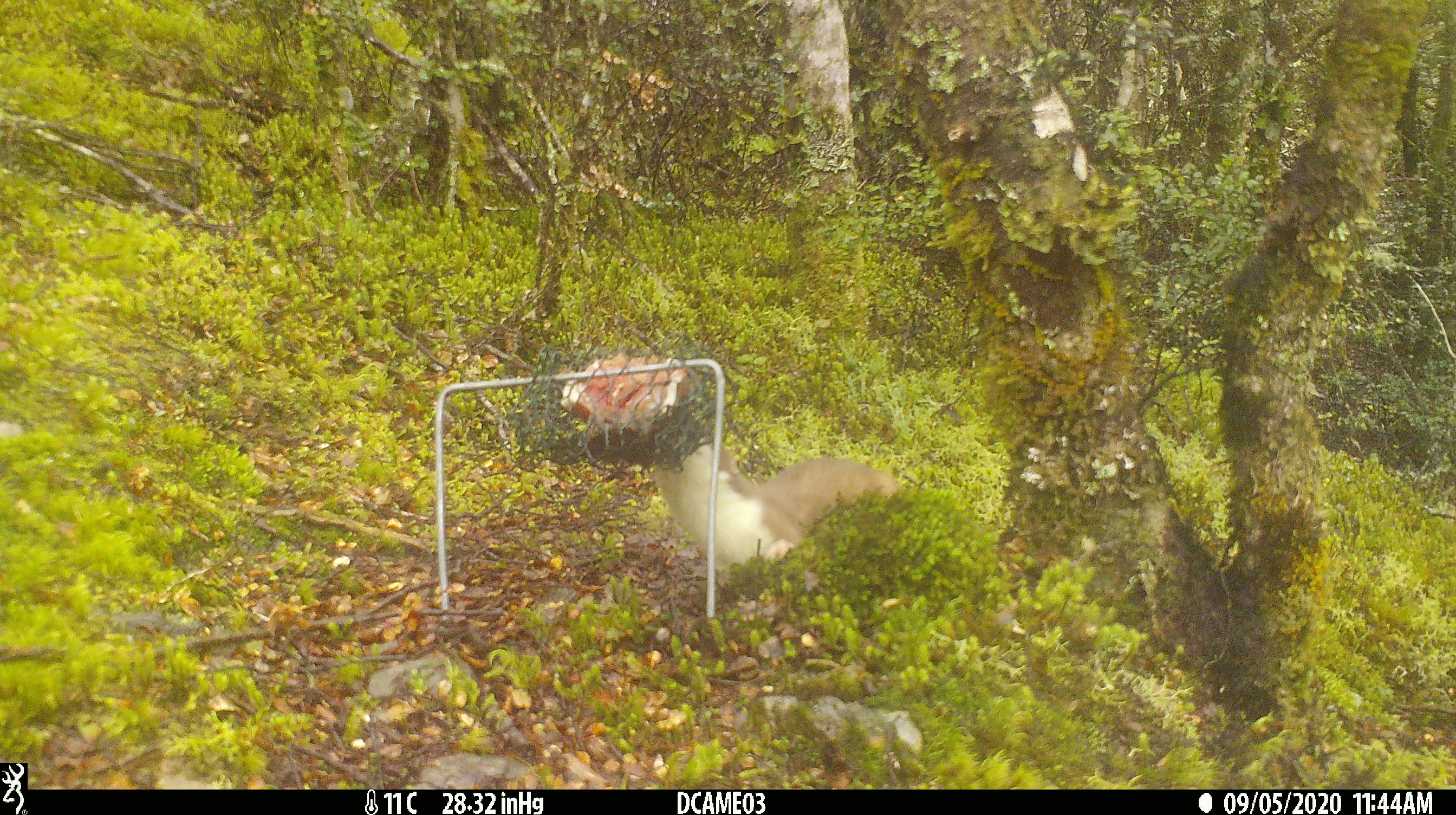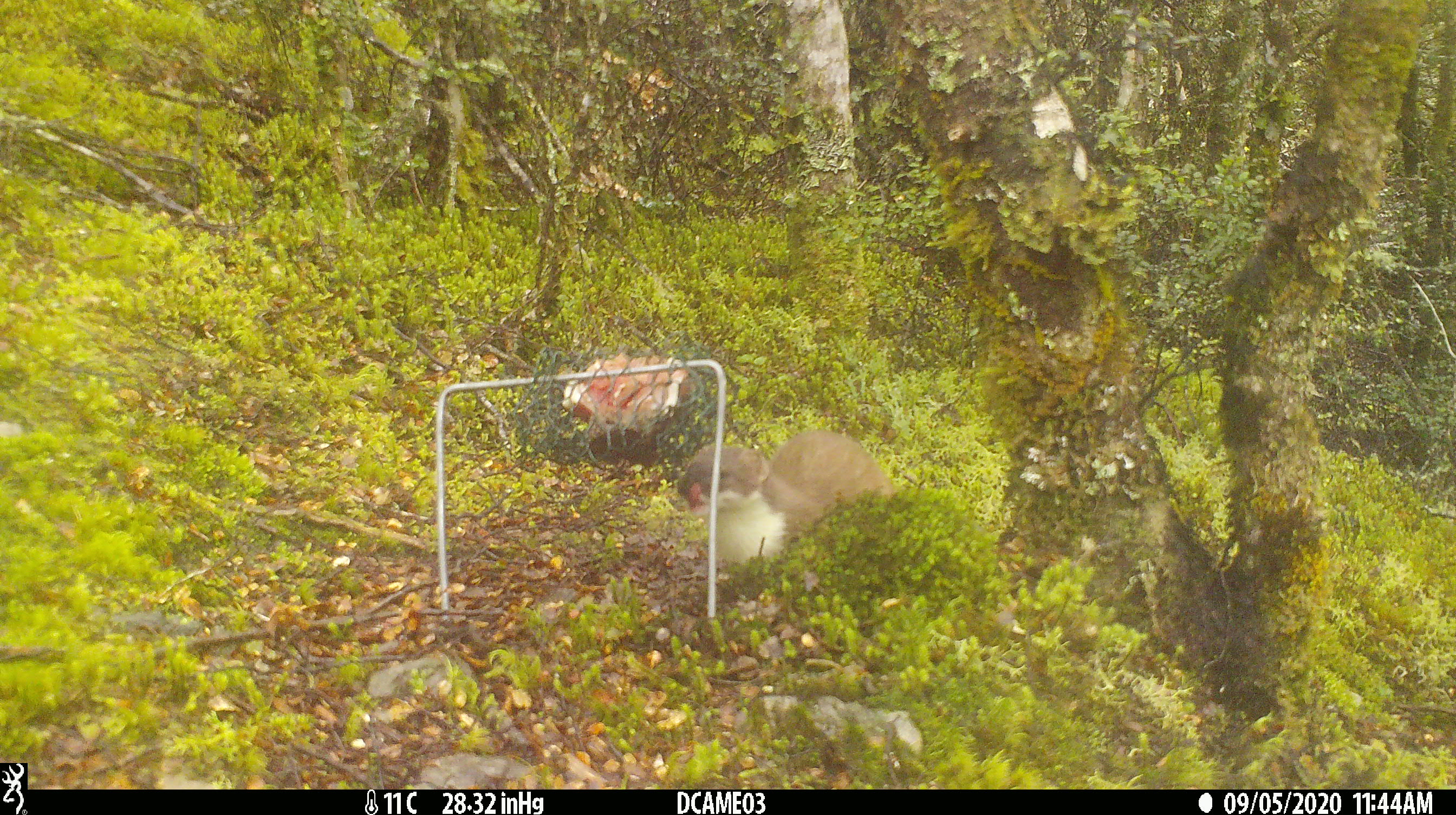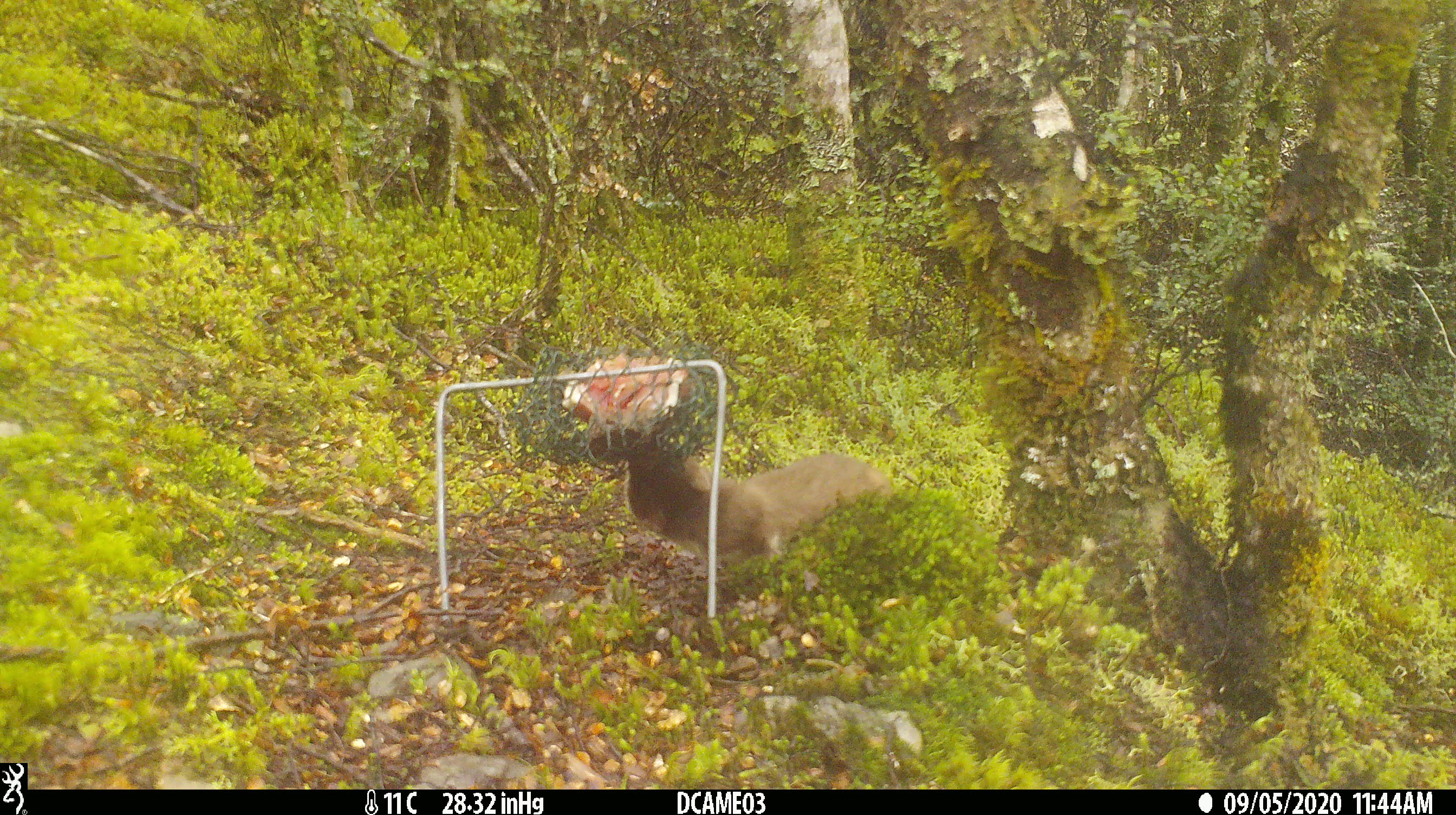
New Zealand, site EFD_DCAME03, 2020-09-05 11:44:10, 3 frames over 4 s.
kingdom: Animalia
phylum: Chordata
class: Mammalia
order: Carnivora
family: Mustelidae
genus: Mustela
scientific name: Mustela erminea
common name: stoat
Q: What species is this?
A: Stoat (Mustela erminea).